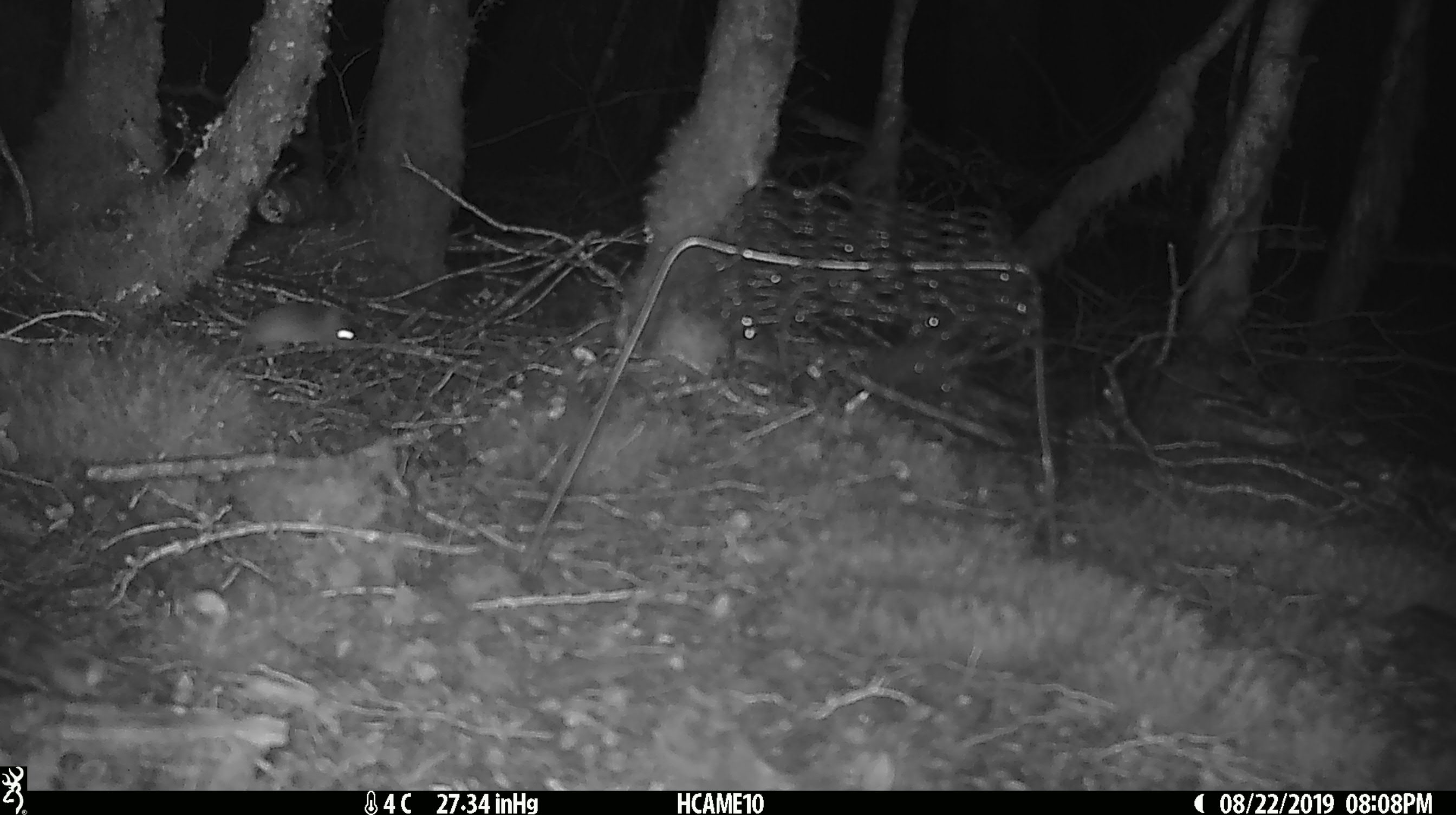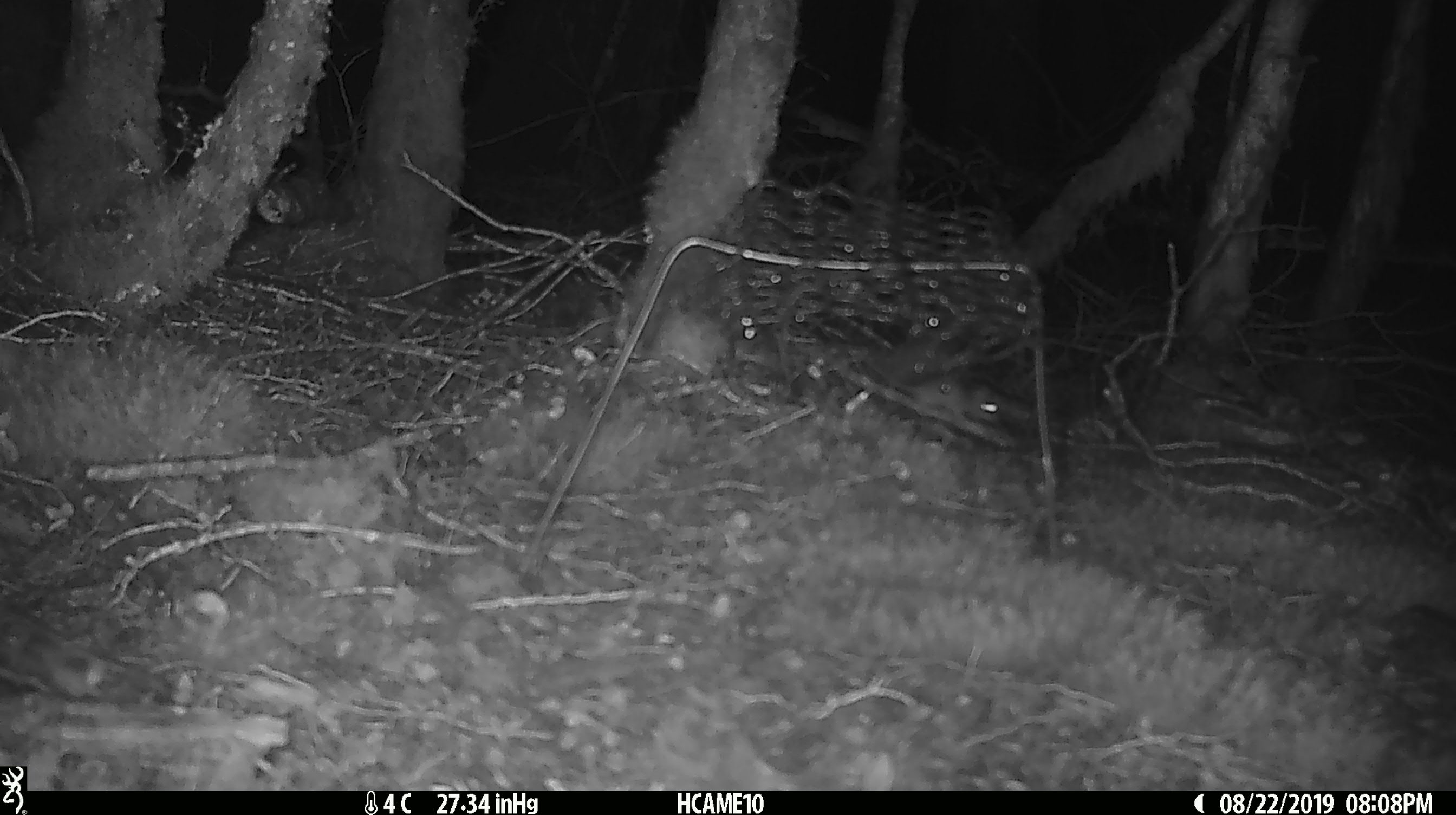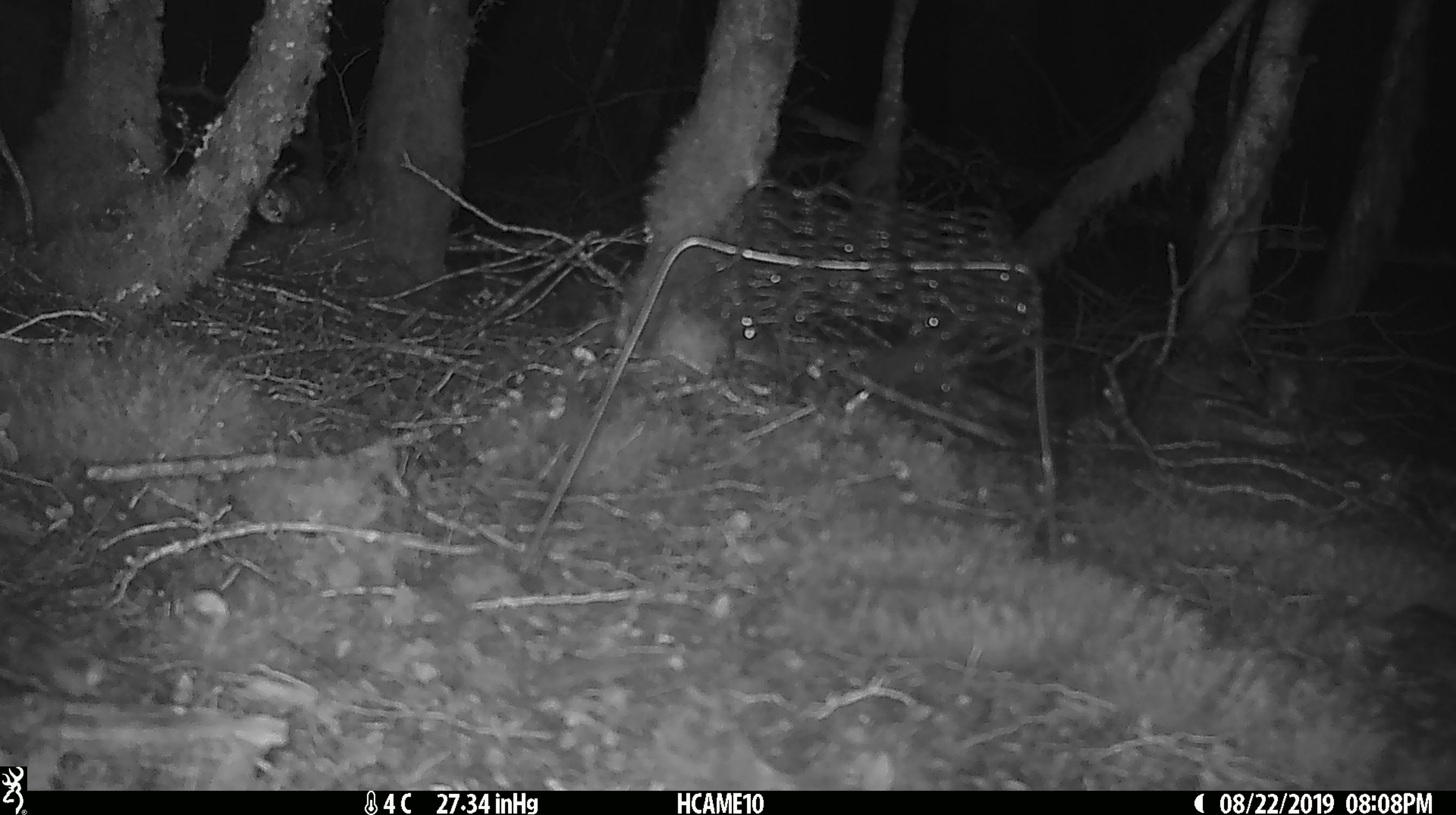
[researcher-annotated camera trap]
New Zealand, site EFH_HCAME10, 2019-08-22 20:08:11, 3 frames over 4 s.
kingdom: Animalia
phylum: Chordata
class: Mammalia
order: Rodentia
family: Muridae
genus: Mus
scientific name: Mus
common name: mouse